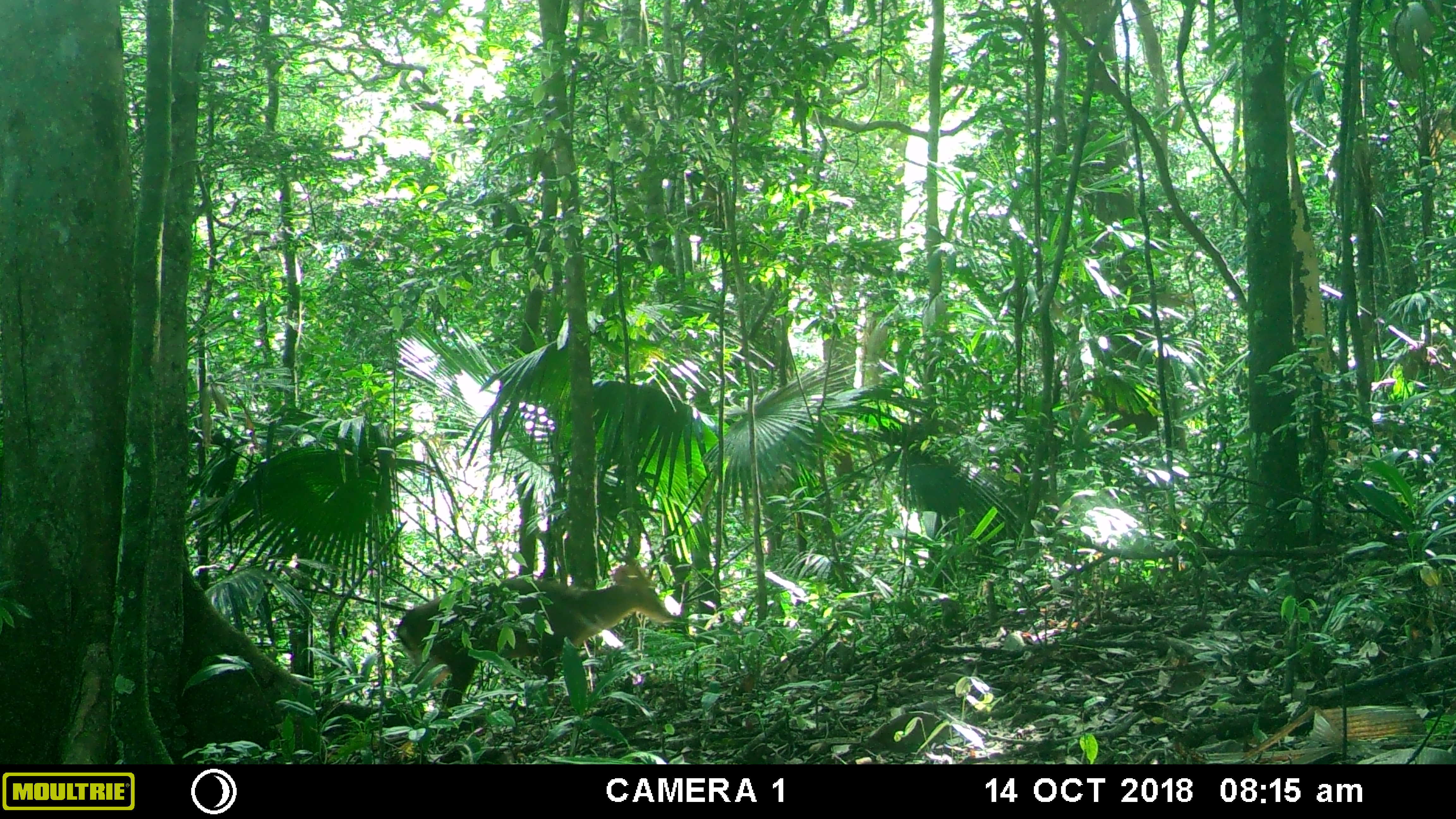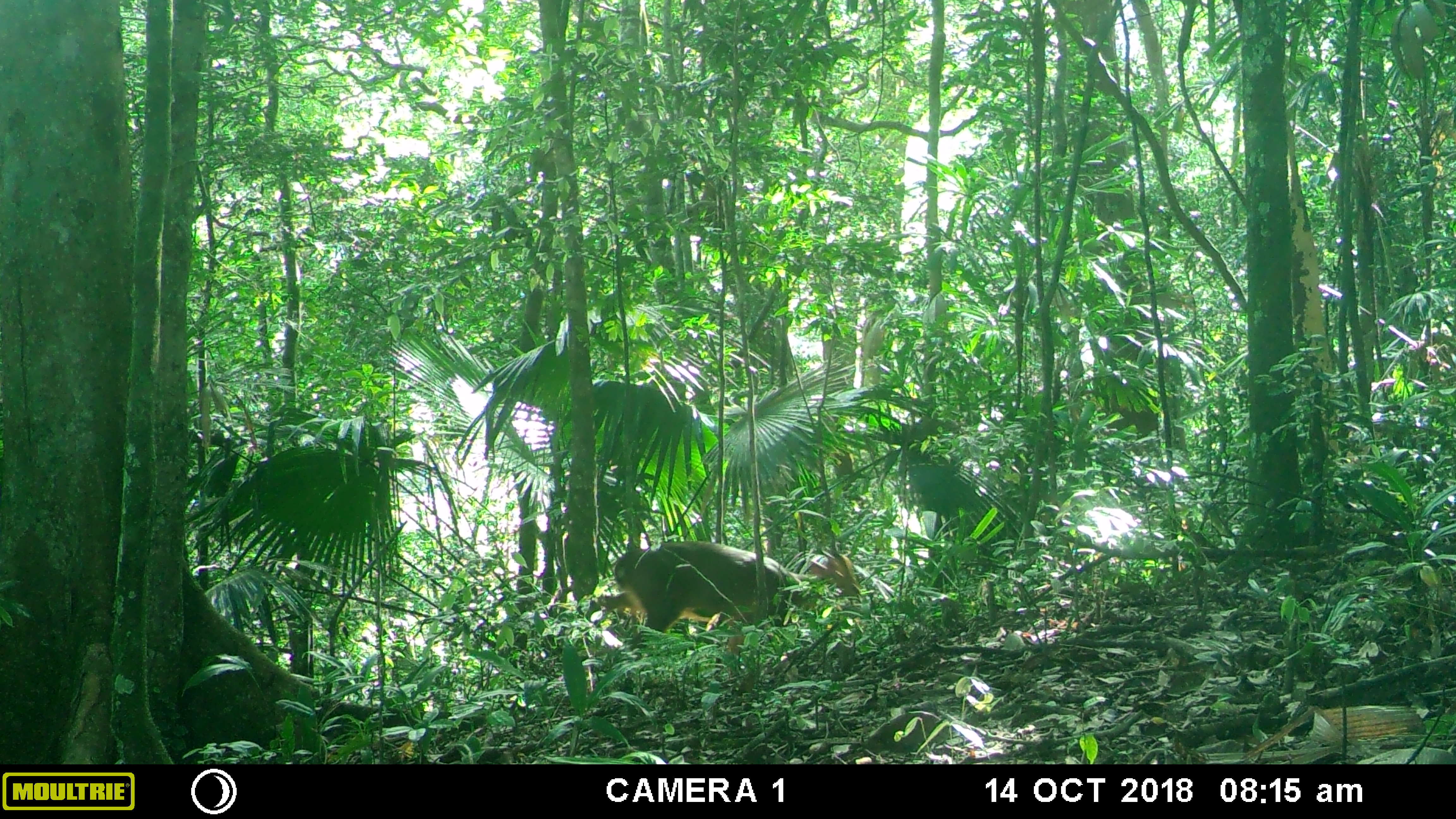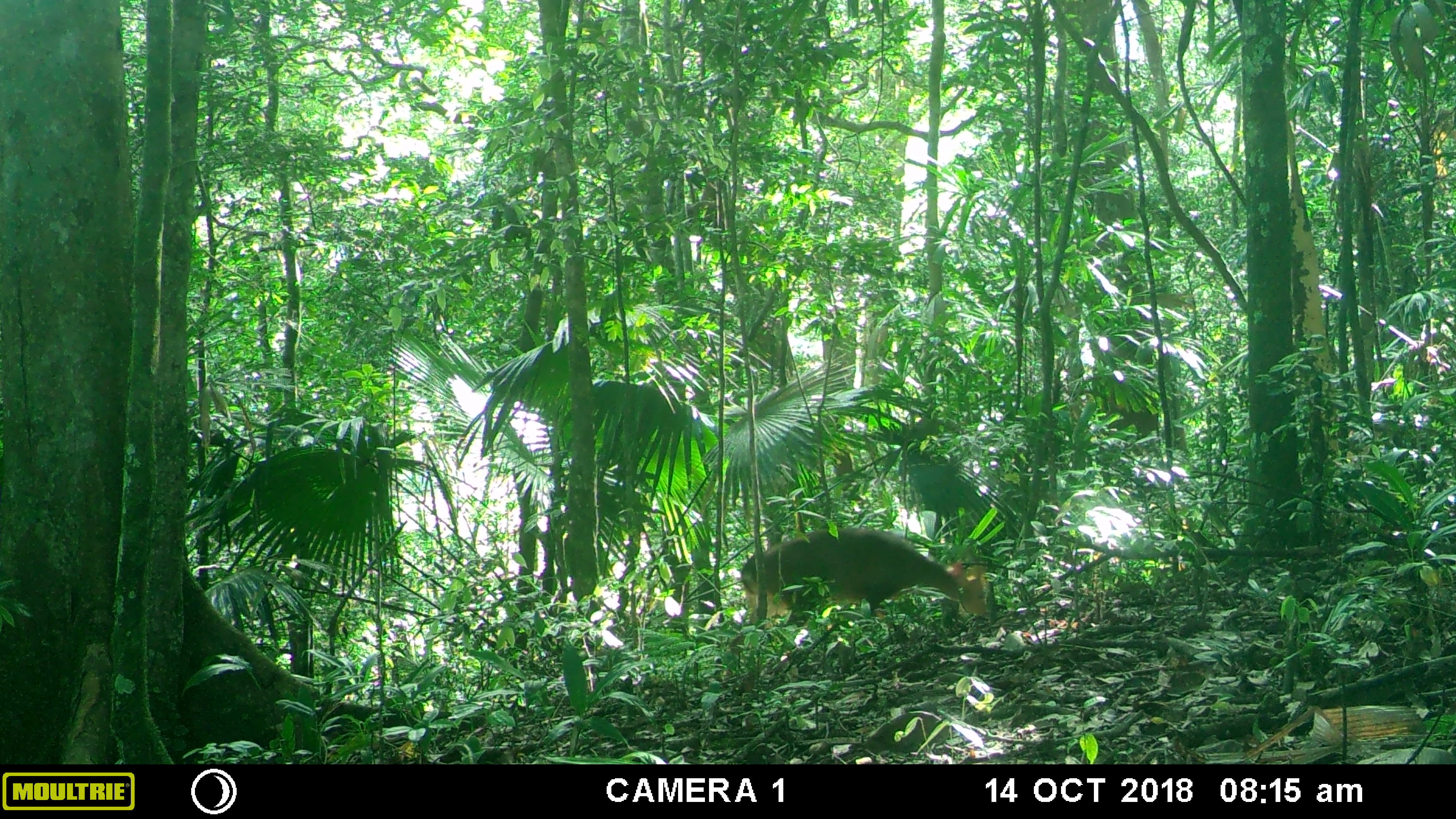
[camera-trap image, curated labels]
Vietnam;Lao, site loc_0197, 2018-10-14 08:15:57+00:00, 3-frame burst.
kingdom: Animalia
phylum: Chordata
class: Mammalia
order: Artiodactyla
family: Cervidae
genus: Muntiacus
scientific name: Muntiacus vuquangensis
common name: large-antlered muntjac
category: large antlered muntjac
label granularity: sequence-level